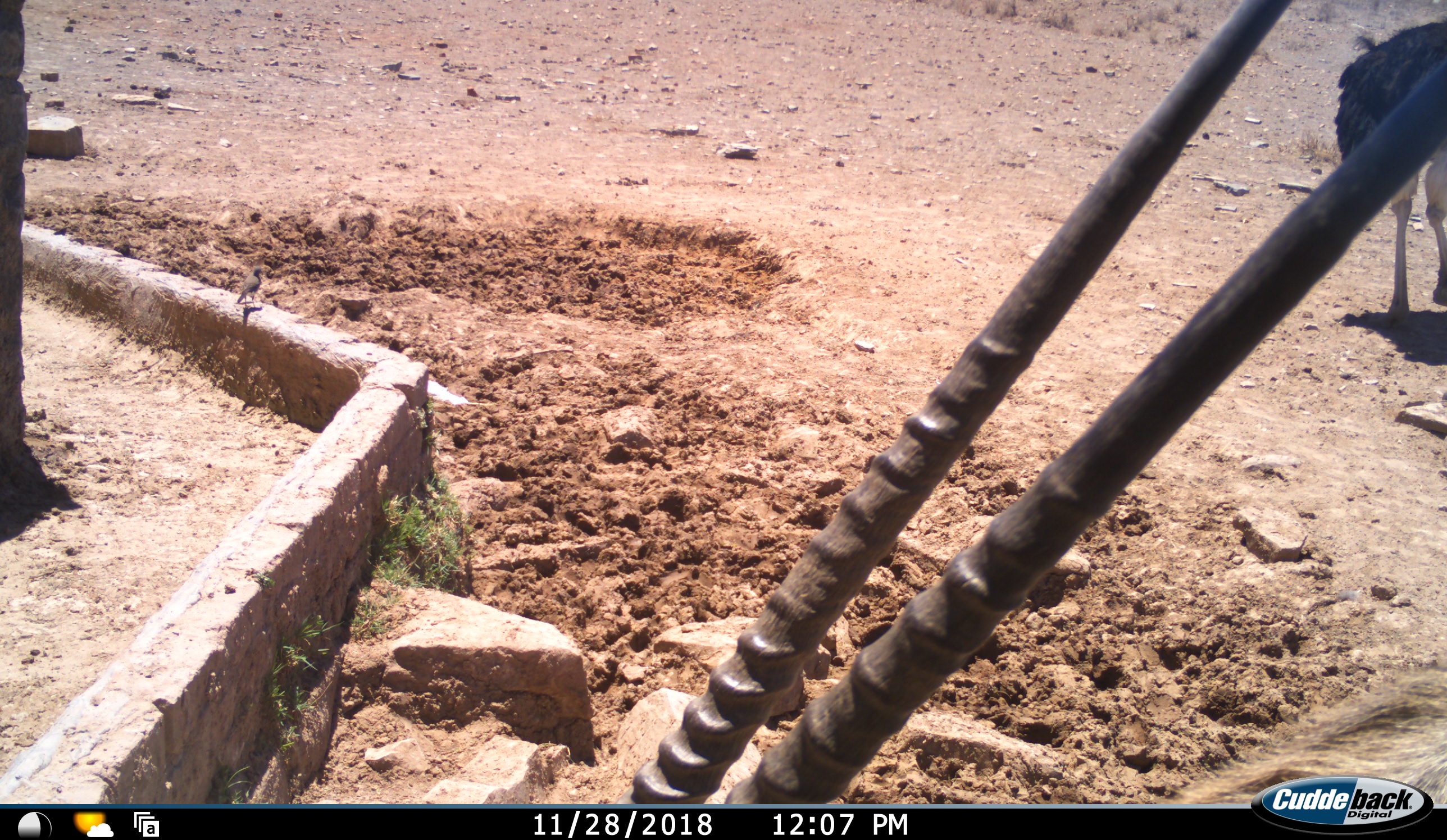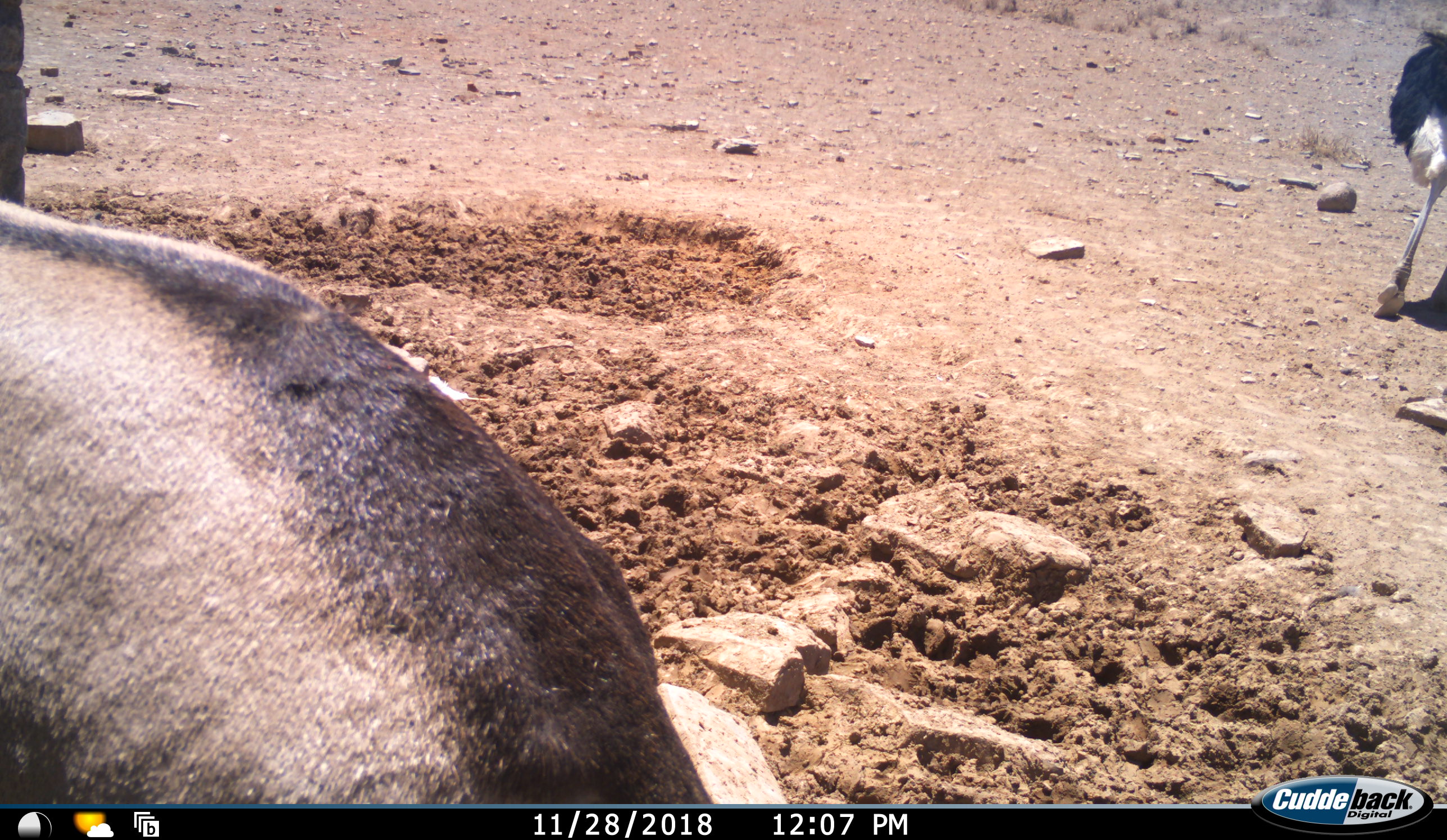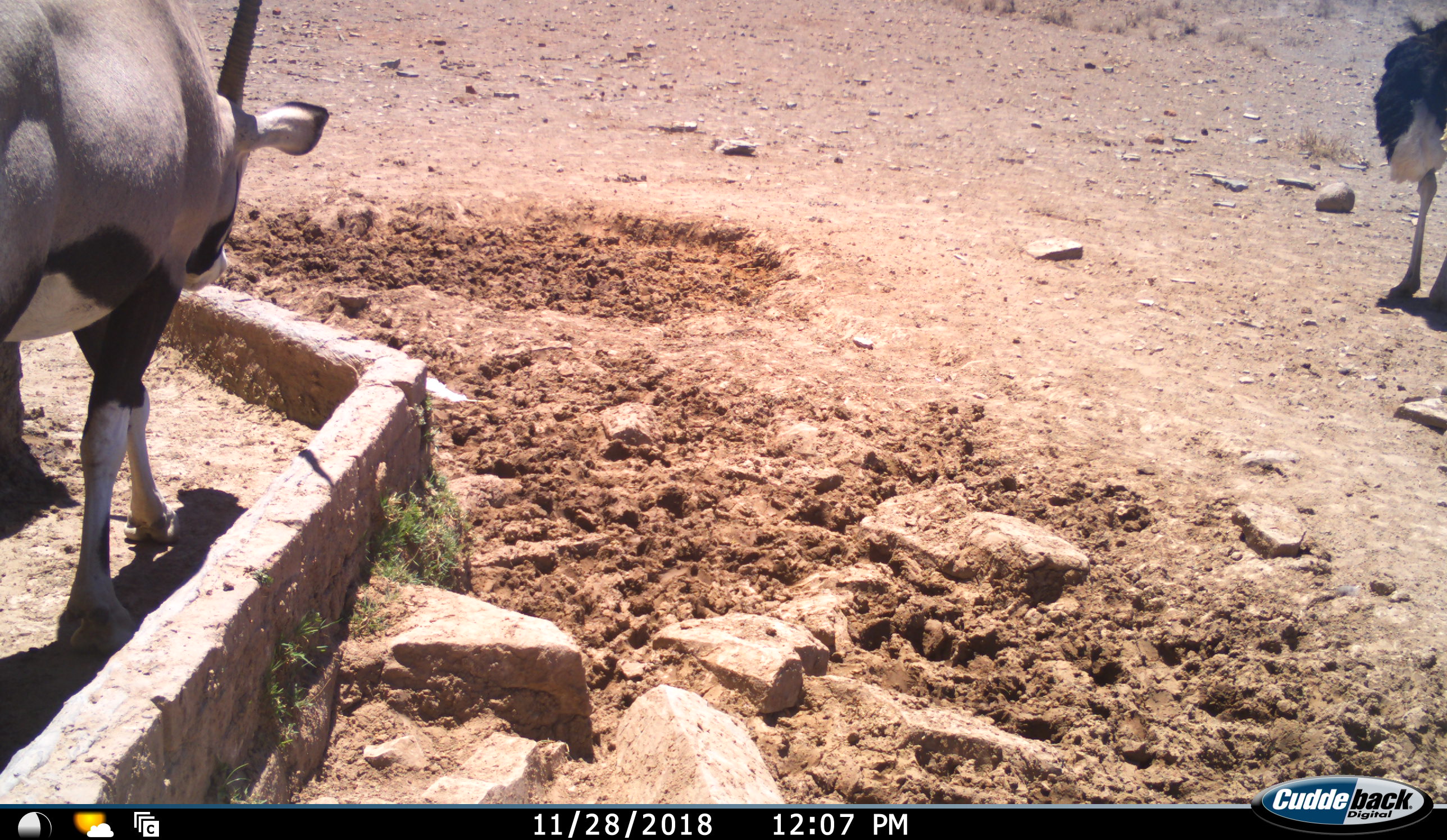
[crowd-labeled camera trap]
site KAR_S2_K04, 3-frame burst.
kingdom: Animalia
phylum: Chordata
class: Mammalia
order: Artiodactyla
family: Bovidae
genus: Oryx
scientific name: Oryx gazella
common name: gemsbok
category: oryx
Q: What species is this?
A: Oryx (gemsbok) (Oryx gazella).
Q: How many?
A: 1.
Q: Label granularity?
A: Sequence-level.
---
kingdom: Animalia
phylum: Chordata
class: Aves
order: Struthioniformes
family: Struthionidae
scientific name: Struthionidae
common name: ostrich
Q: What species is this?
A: Ostrich (Struthionidae).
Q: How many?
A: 1.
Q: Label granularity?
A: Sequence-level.